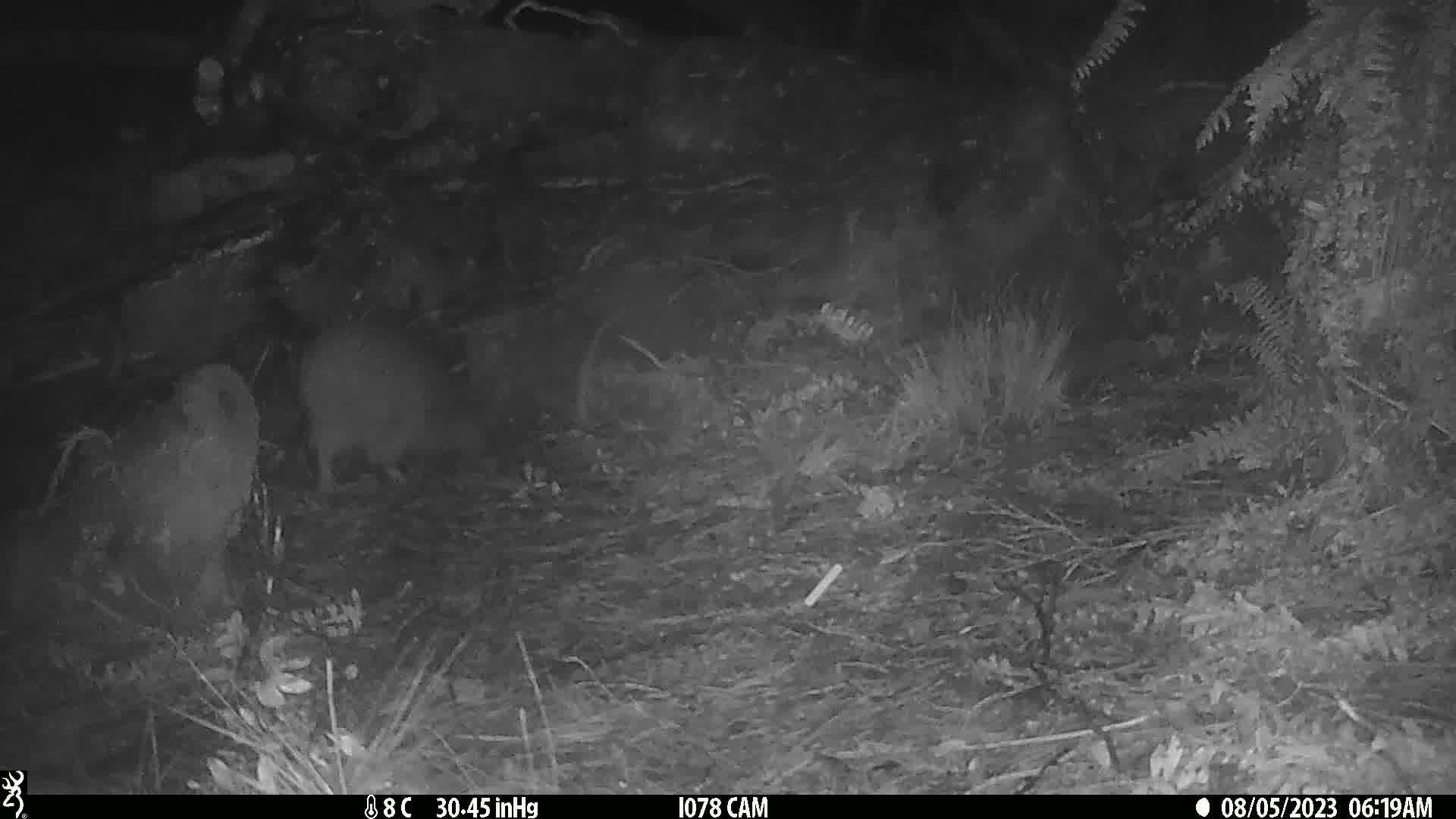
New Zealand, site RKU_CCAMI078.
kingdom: Animalia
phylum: Chordata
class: Aves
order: Apterygiformes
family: Apterygidae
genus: Apteryx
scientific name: Apteryx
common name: kiwi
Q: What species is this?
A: Kiwi (Apteryx).